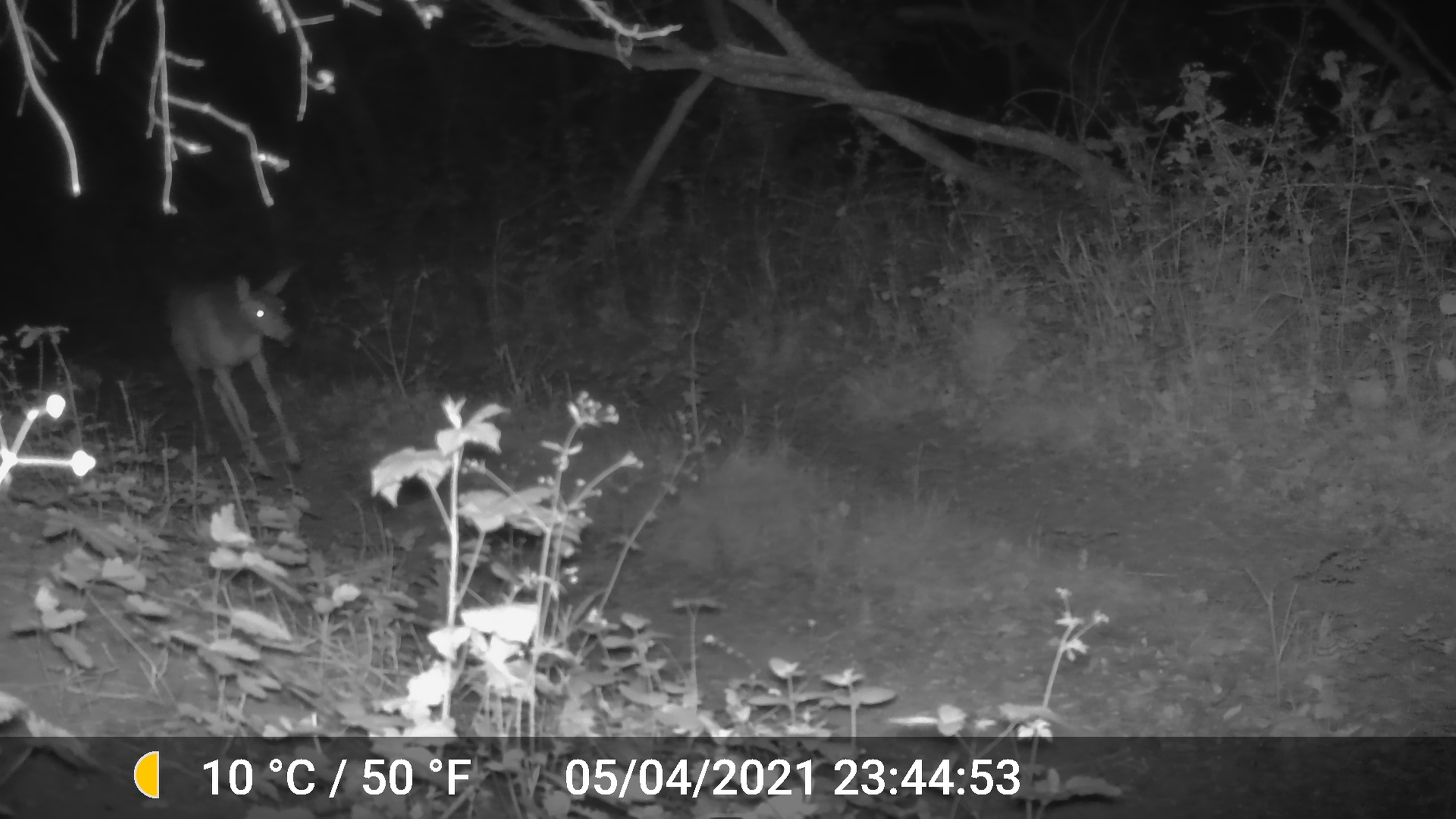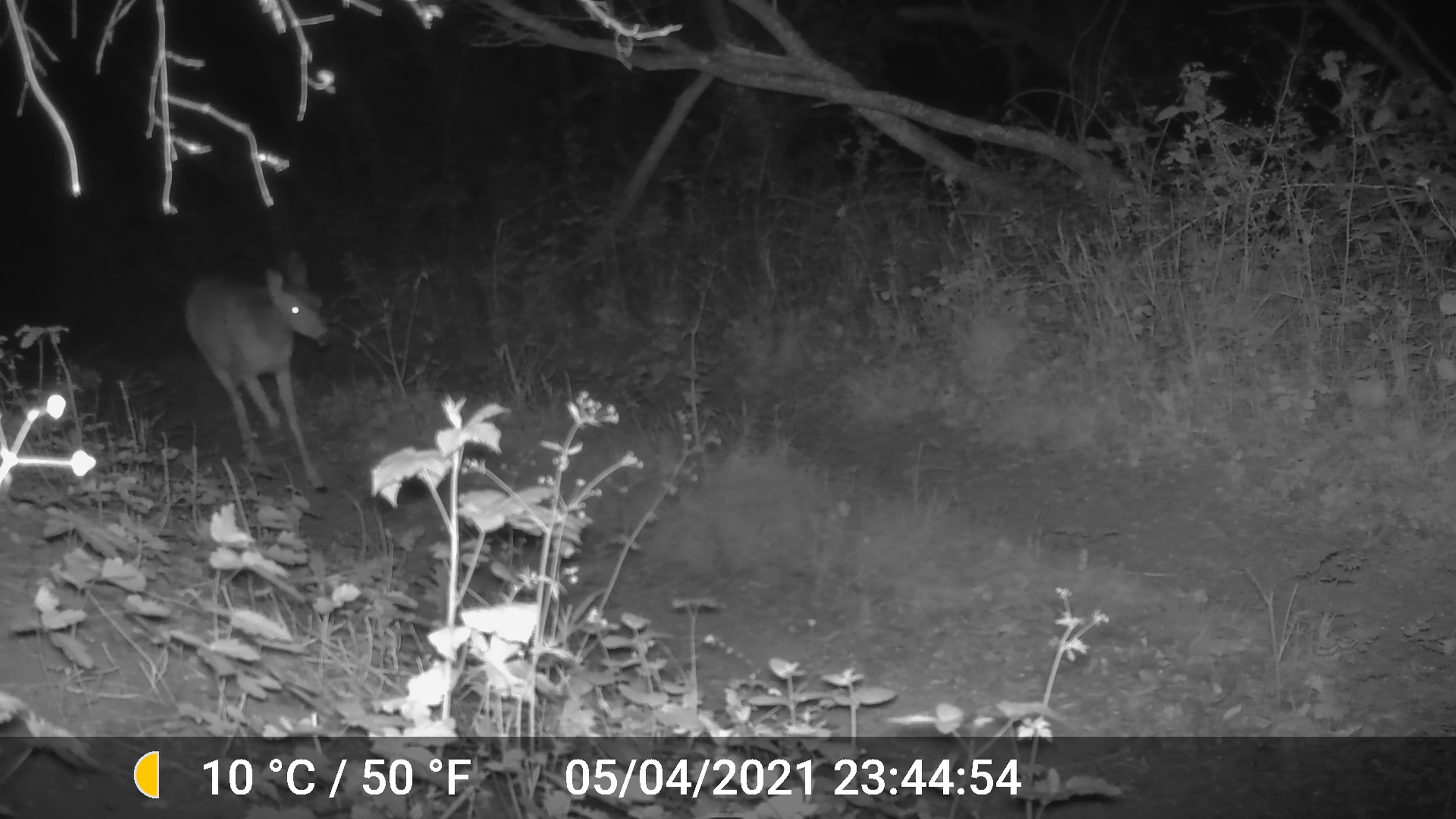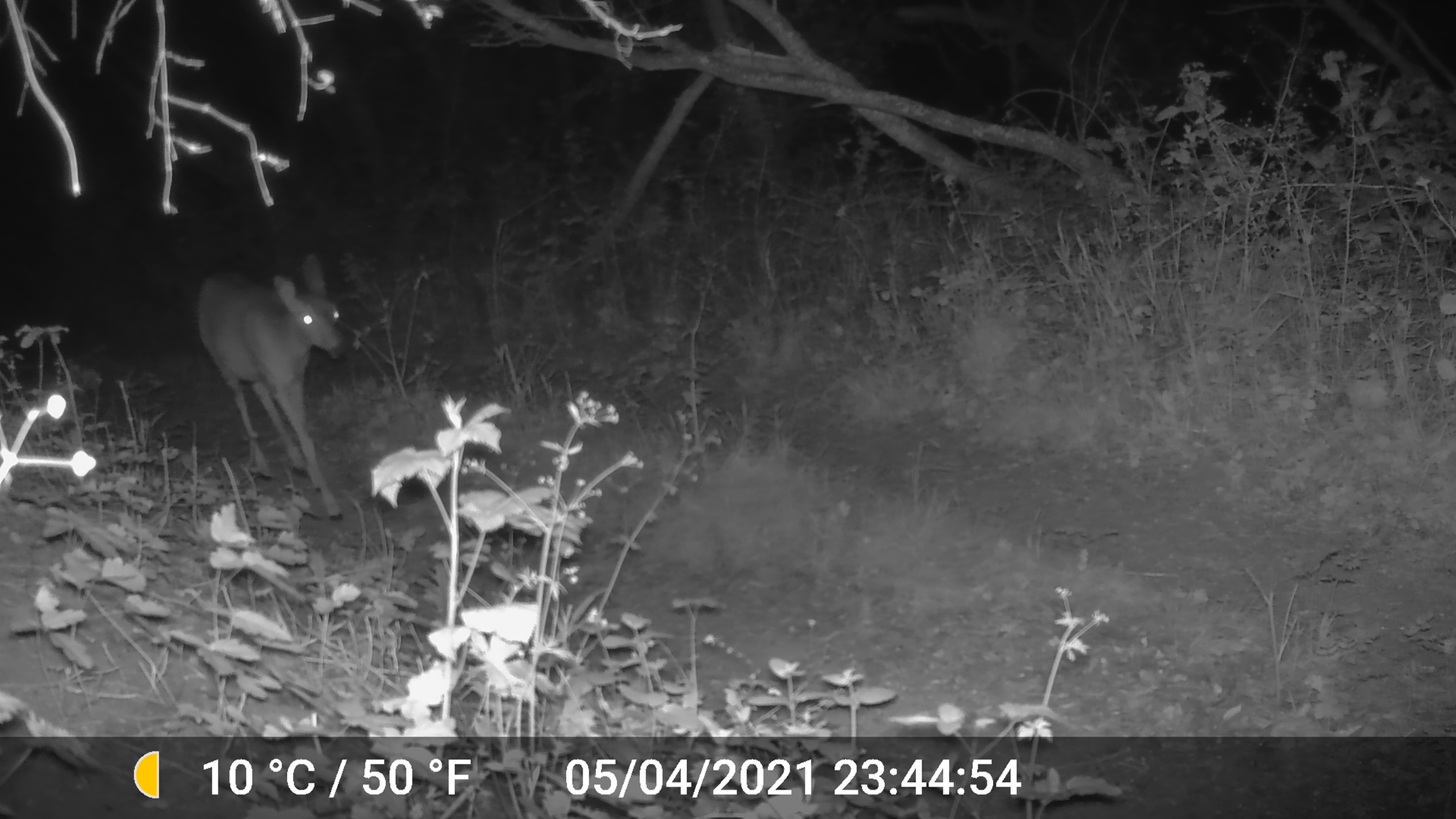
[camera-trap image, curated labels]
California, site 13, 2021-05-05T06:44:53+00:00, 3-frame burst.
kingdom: Animalia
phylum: Chordata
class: Mammalia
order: Artiodactyla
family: Cervidae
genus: Odocoileus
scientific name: Odocoileus hemionus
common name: mule deer